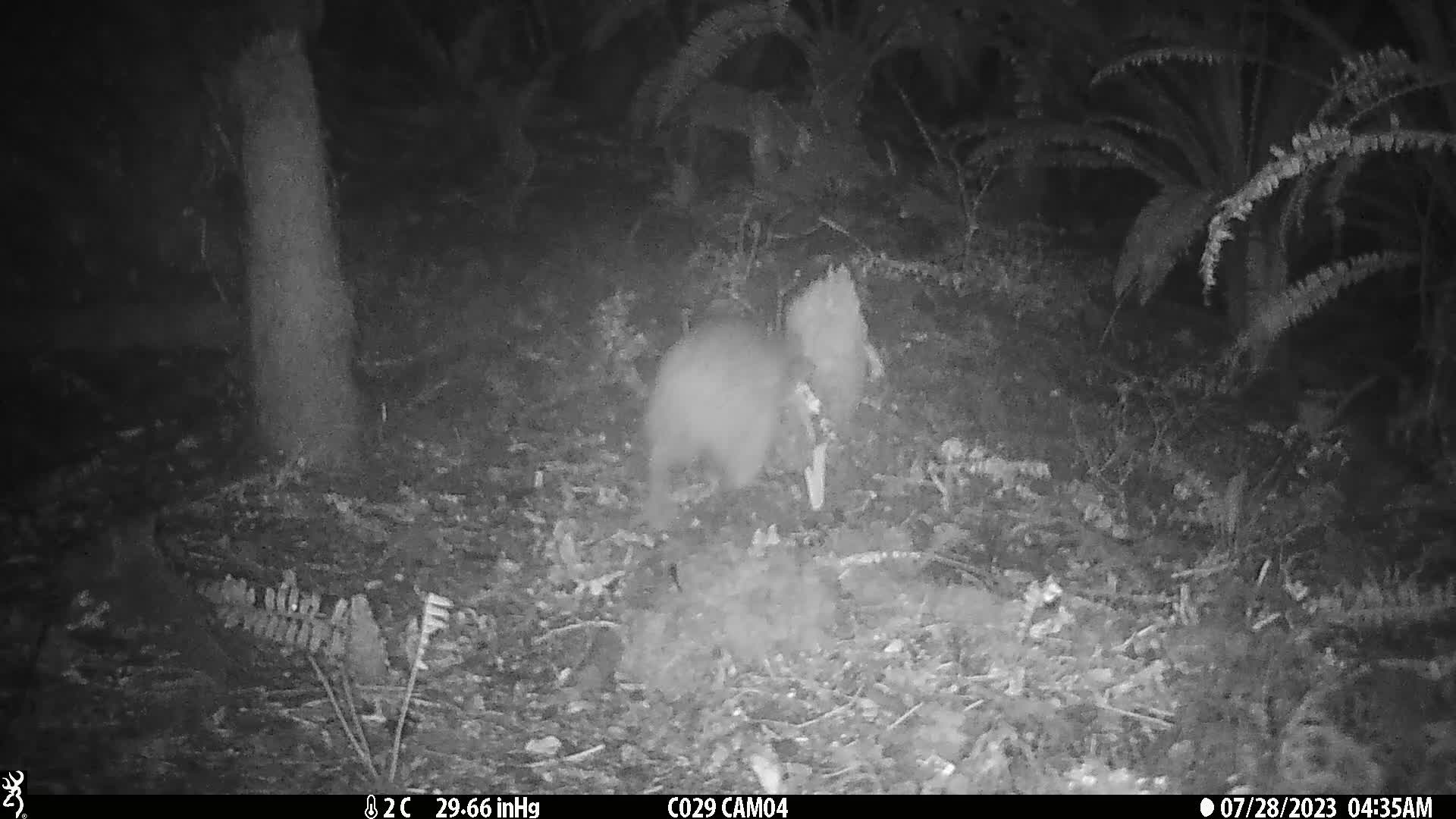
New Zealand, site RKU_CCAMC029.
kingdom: Animalia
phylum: Chordata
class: Aves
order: Apterygiformes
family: Apterygidae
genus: Apteryx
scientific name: Apteryx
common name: kiwi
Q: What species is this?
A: Kiwi (Apteryx).